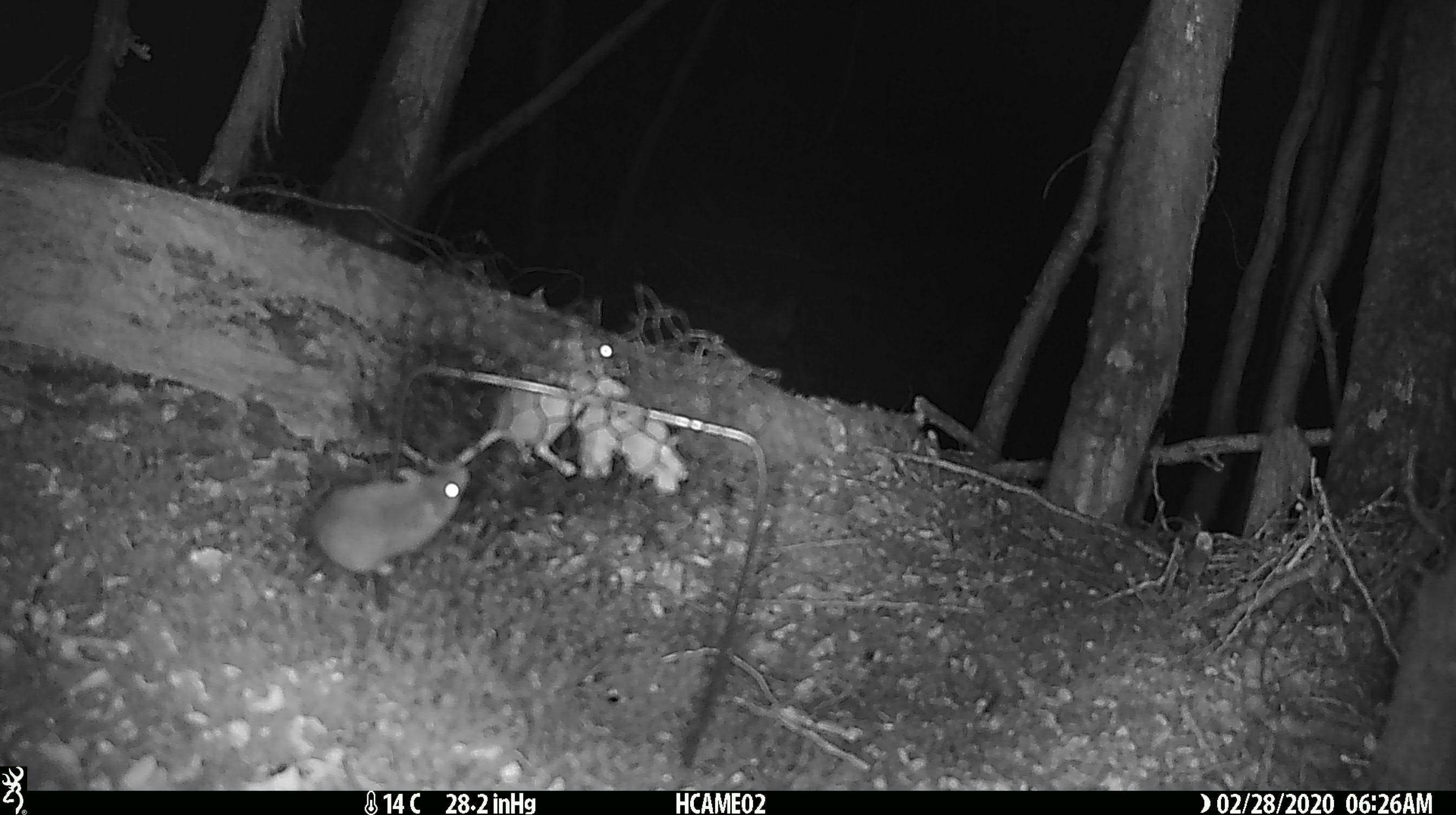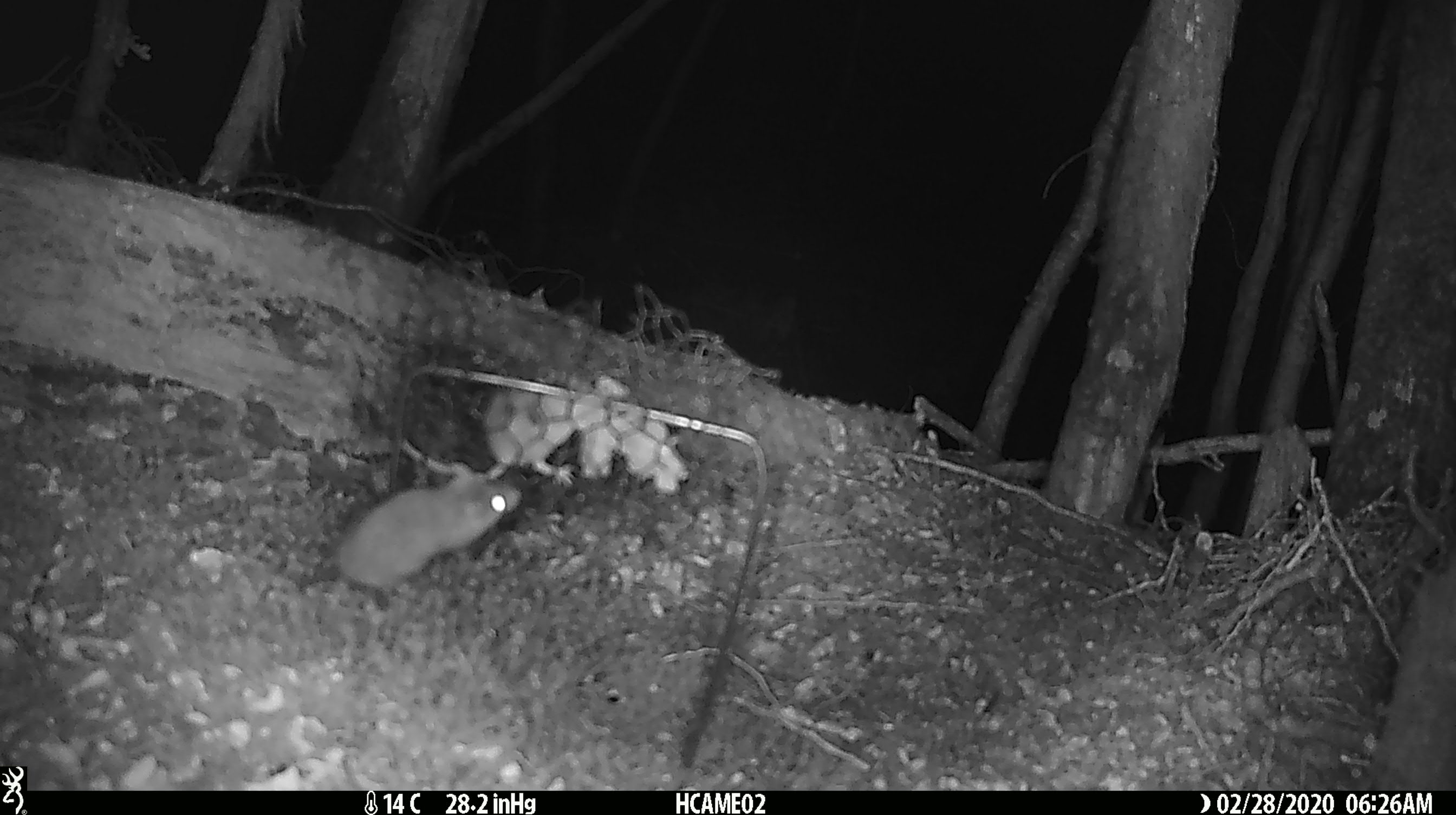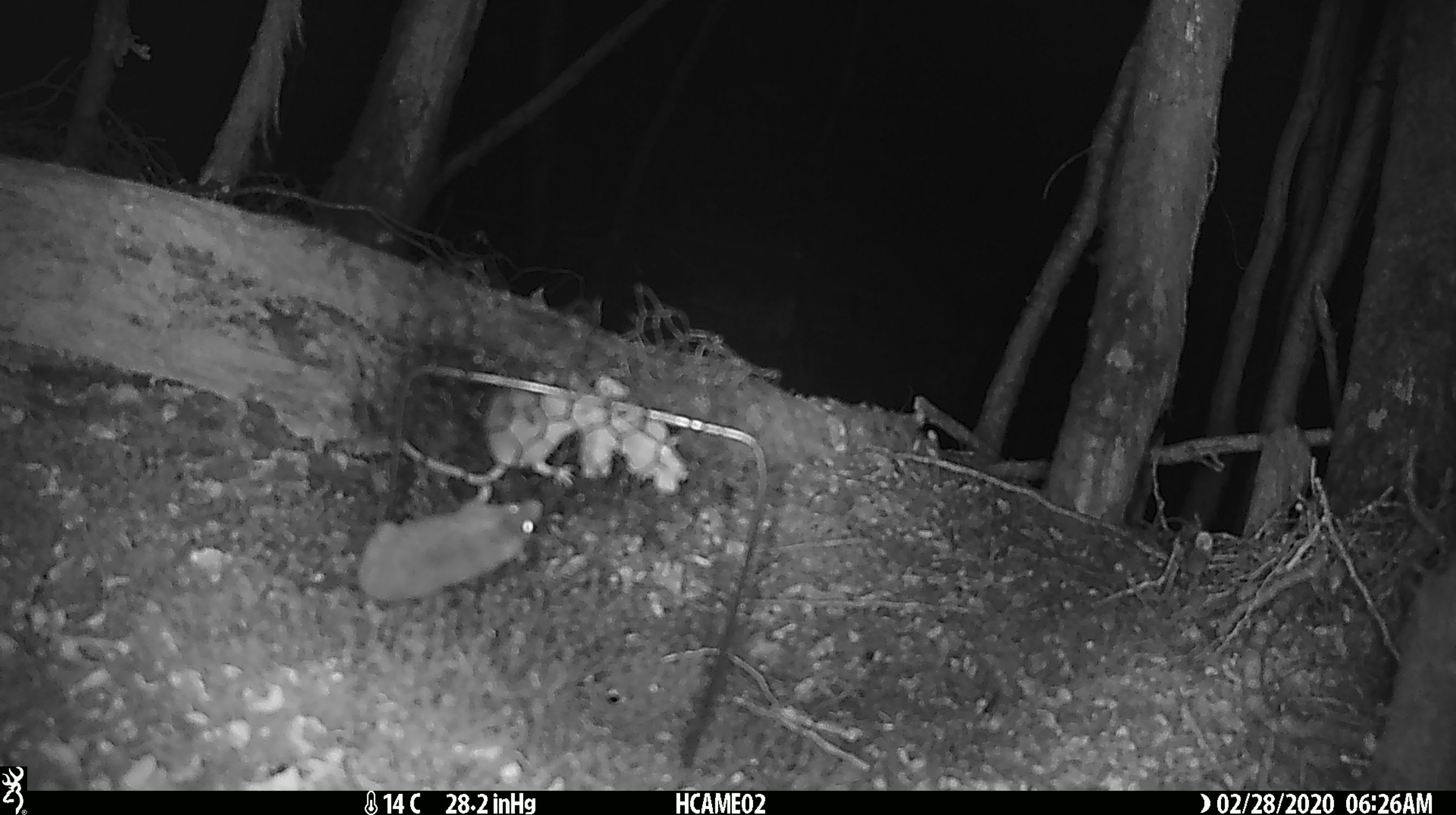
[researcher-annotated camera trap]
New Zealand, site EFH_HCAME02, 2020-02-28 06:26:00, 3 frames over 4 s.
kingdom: Animalia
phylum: Chordata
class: Mammalia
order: Rodentia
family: Muridae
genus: Mus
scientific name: Mus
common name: mouse